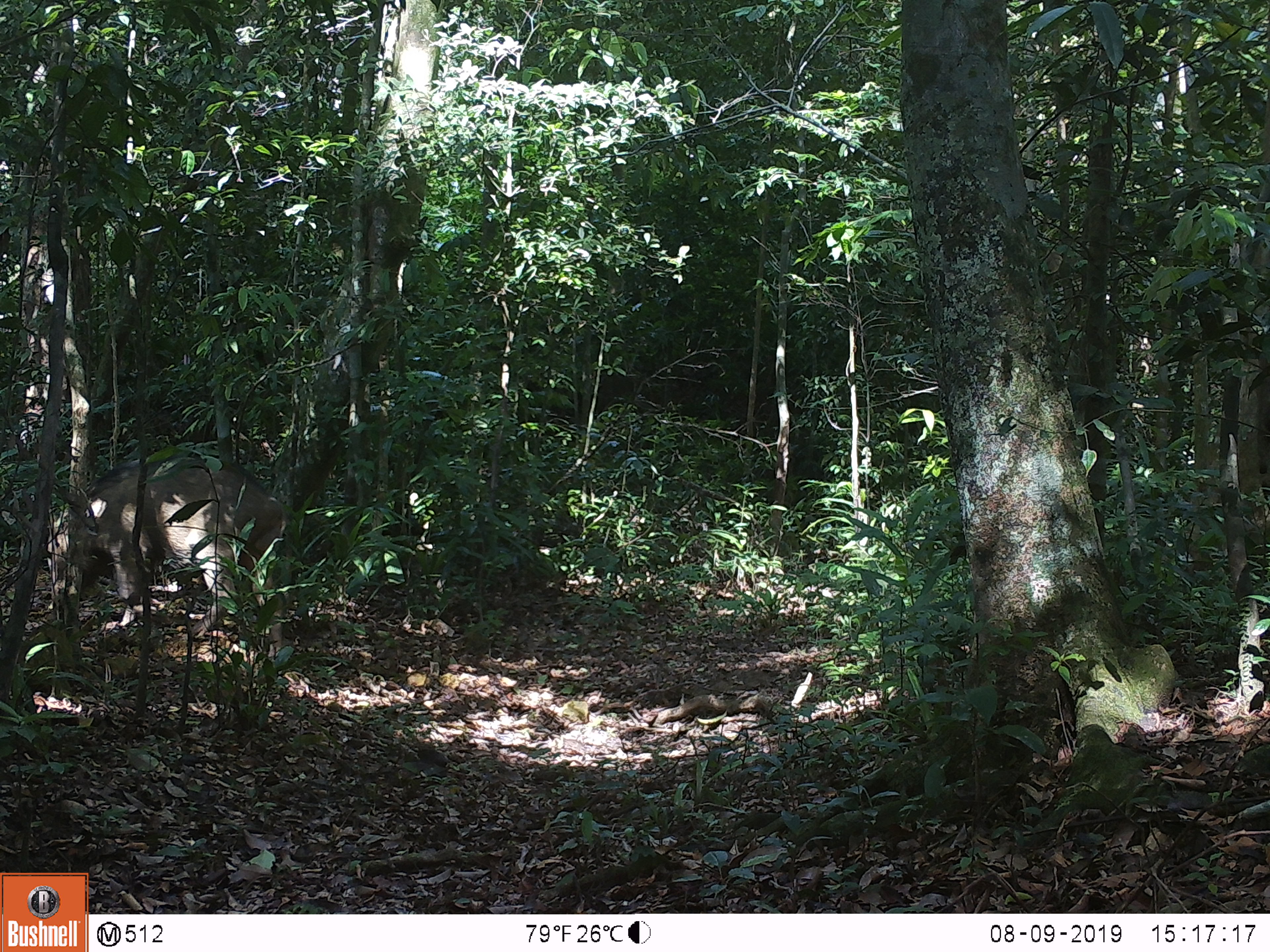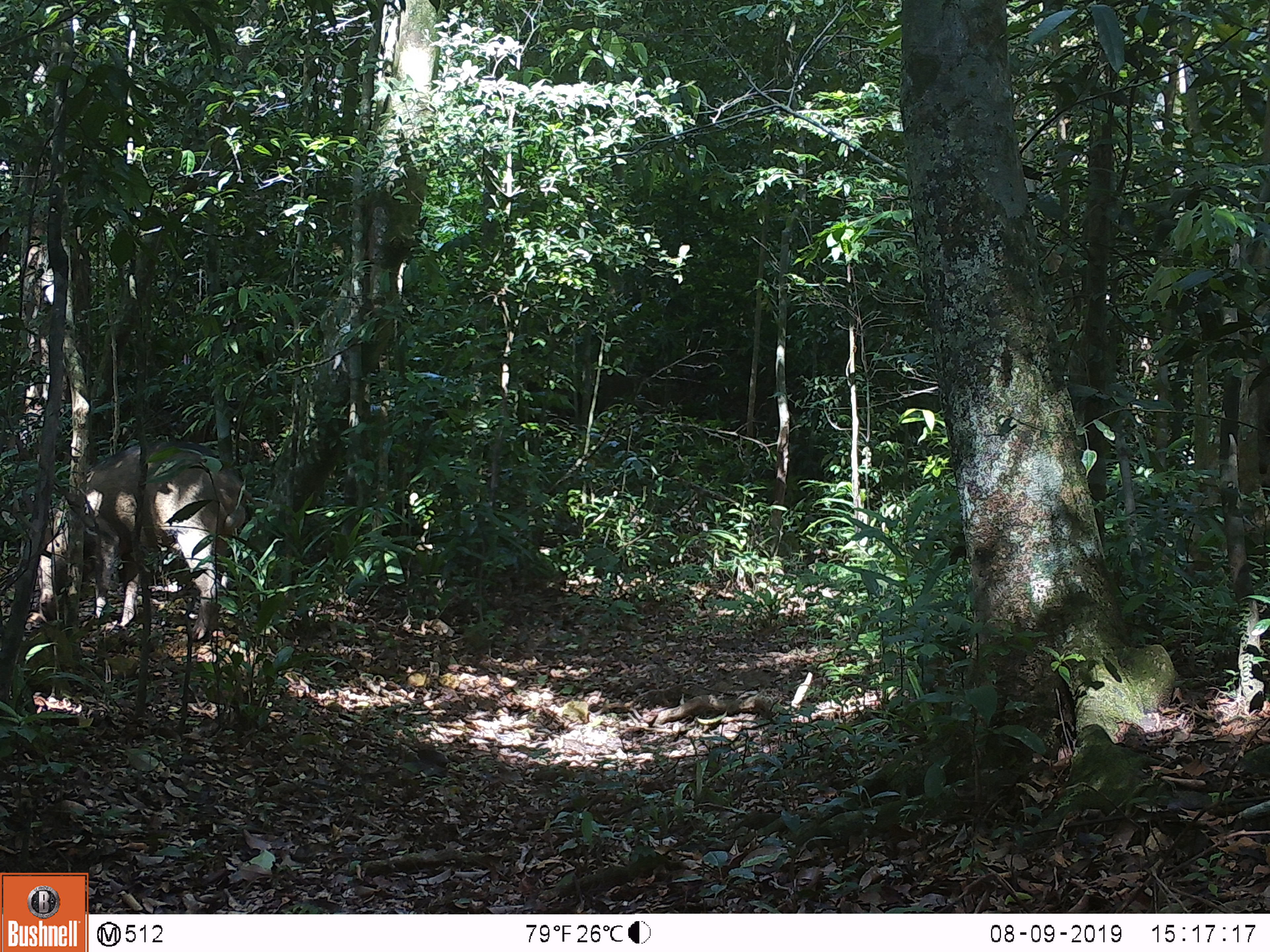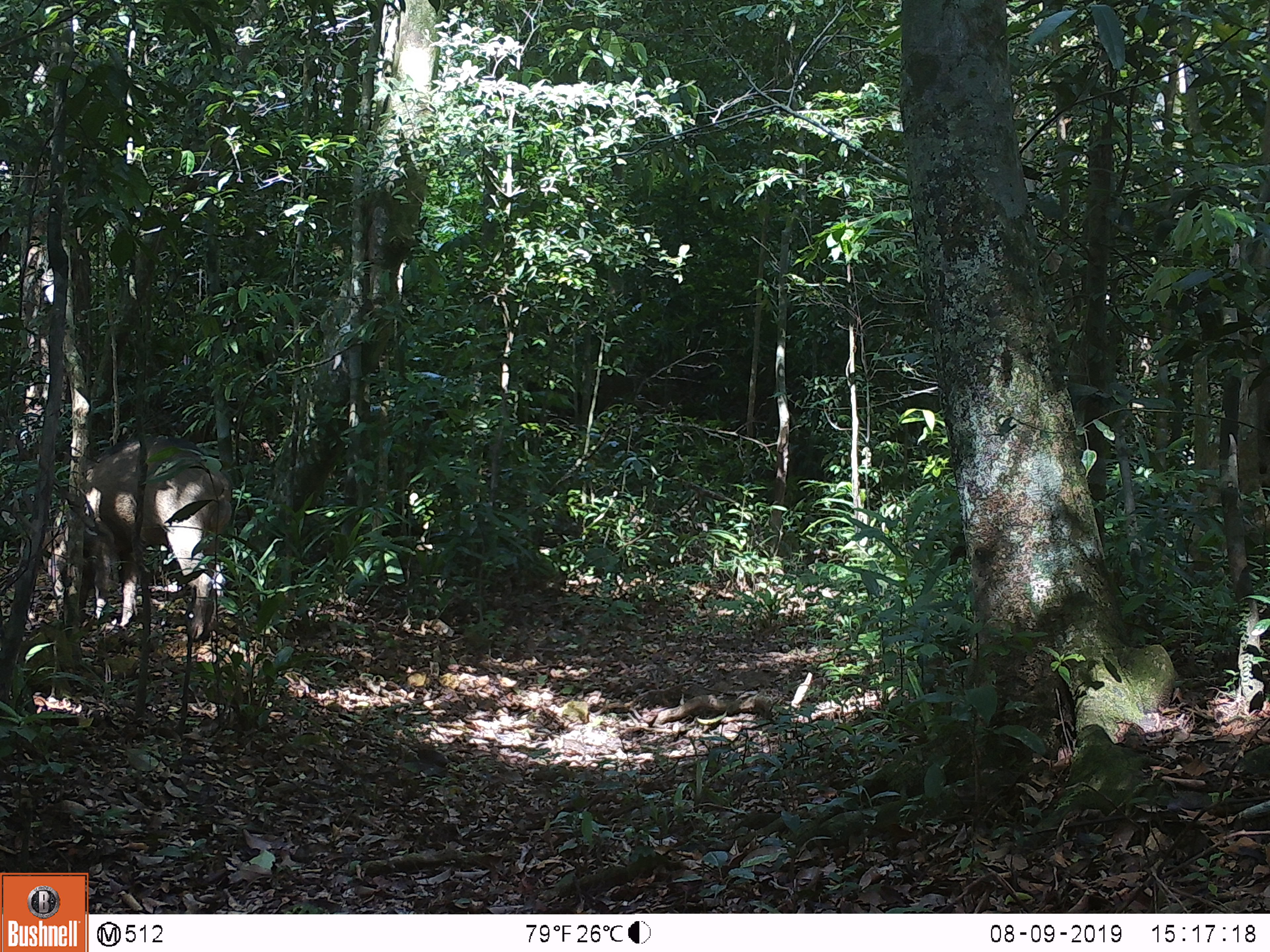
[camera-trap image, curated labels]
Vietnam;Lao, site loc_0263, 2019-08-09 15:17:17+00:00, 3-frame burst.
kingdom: Animalia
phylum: Chordata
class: Mammalia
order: Artiodactyla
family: Suidae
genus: Sus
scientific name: Sus scrofa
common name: eurasian wild pig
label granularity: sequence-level